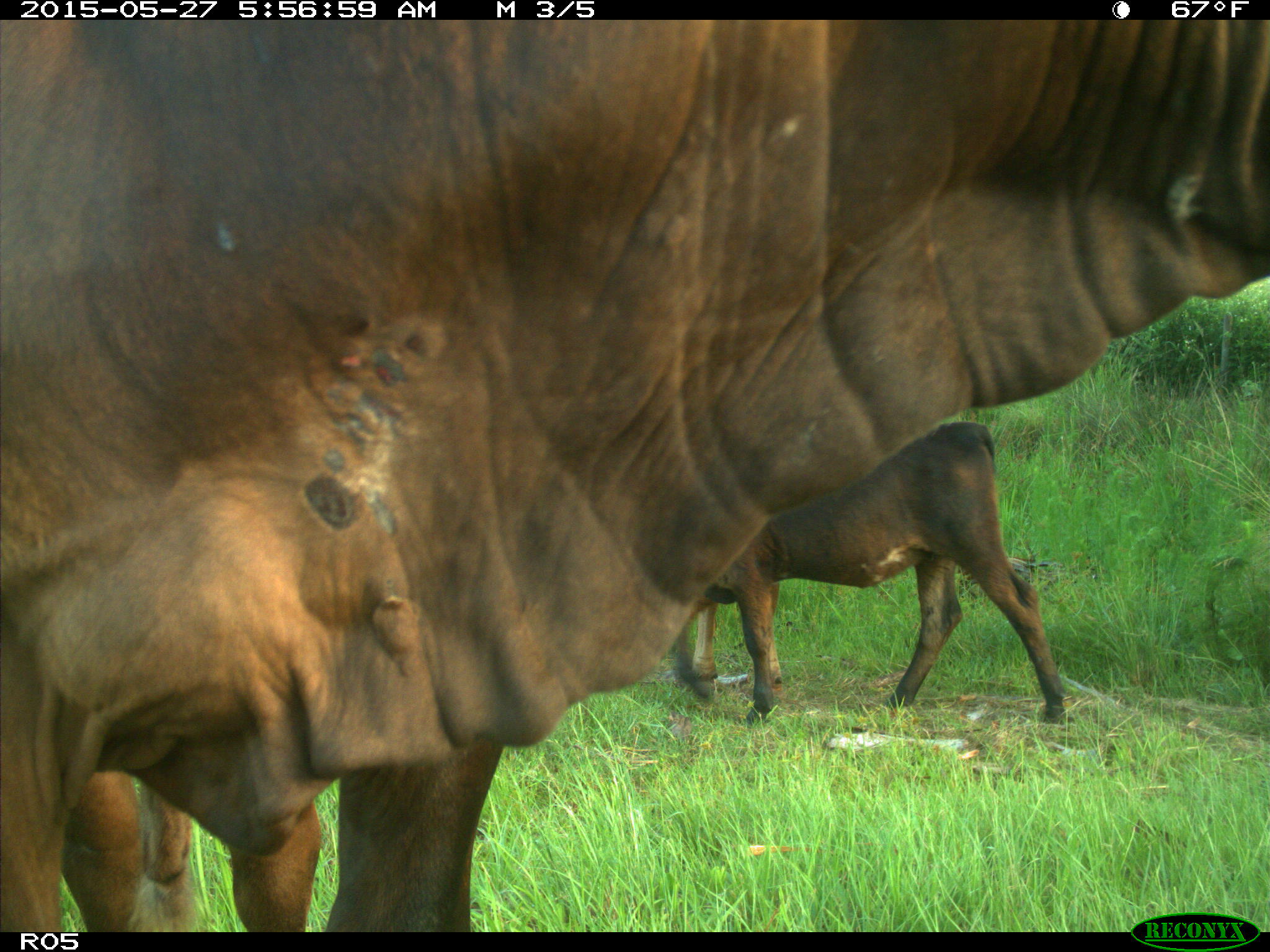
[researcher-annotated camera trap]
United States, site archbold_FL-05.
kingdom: Animalia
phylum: Chordata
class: Mammalia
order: Artiodactyla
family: Bovidae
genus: Bos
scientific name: Bos taurus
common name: domestic cow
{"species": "Bos taurus (domestic cow)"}